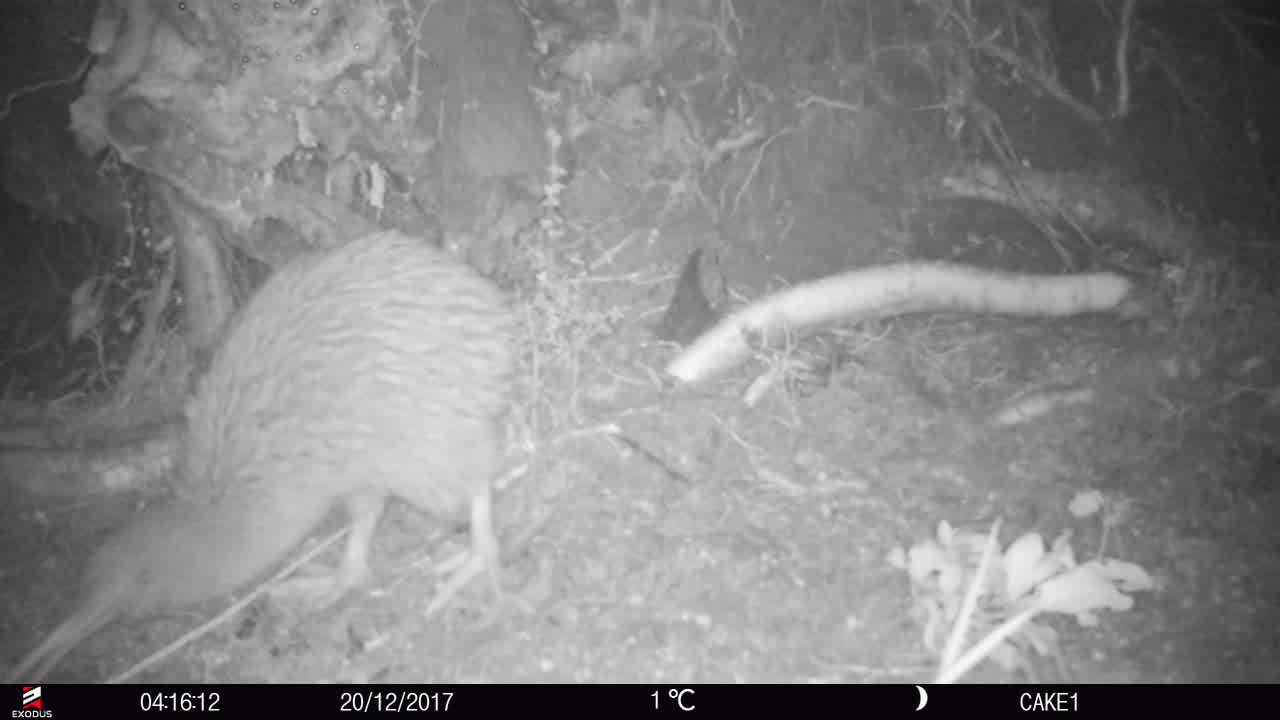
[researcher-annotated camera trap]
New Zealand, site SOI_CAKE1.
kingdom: Animalia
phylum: Chordata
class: Aves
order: Apterygiformes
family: Apterygidae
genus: Apteryx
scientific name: Apteryx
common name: kiwi